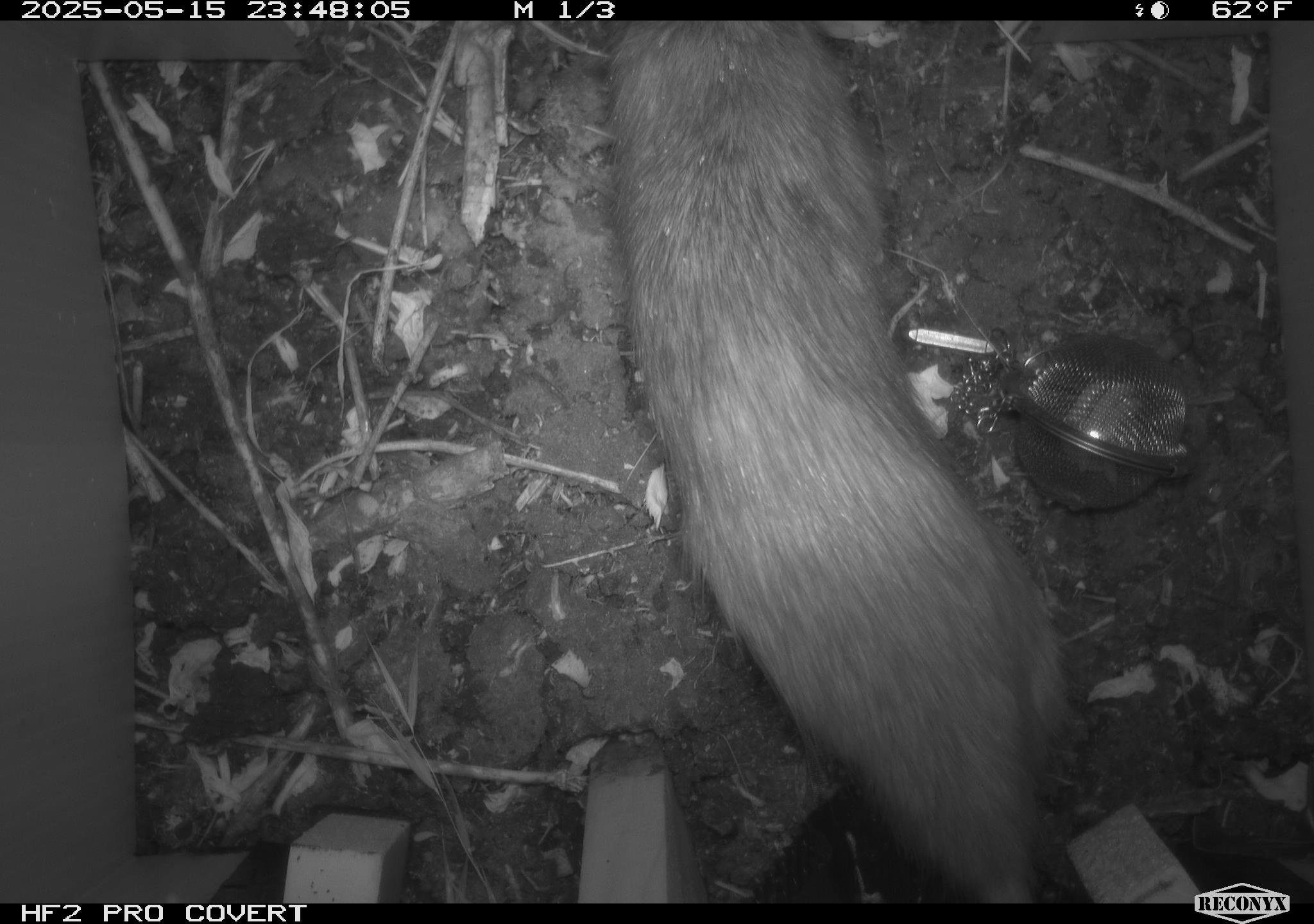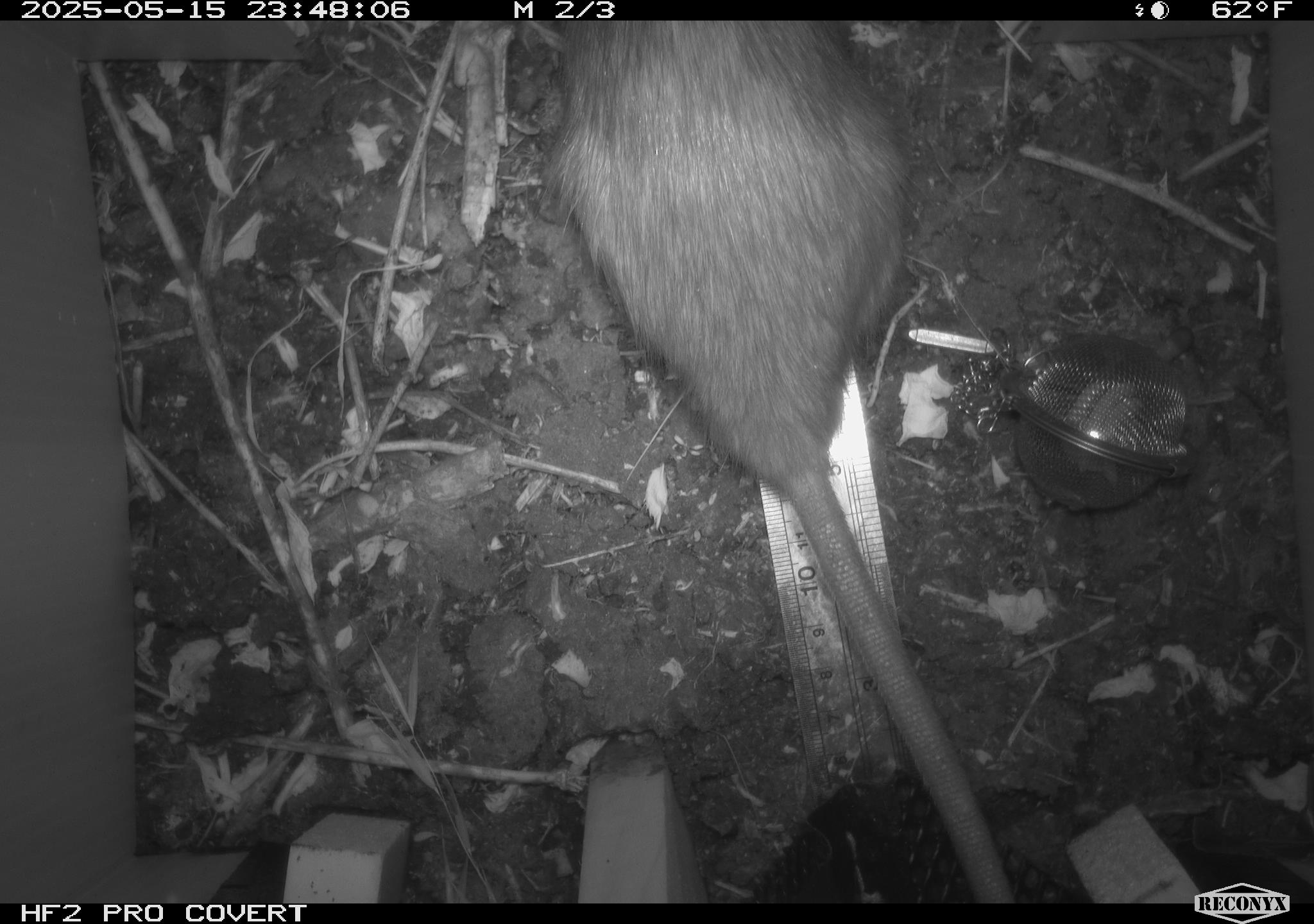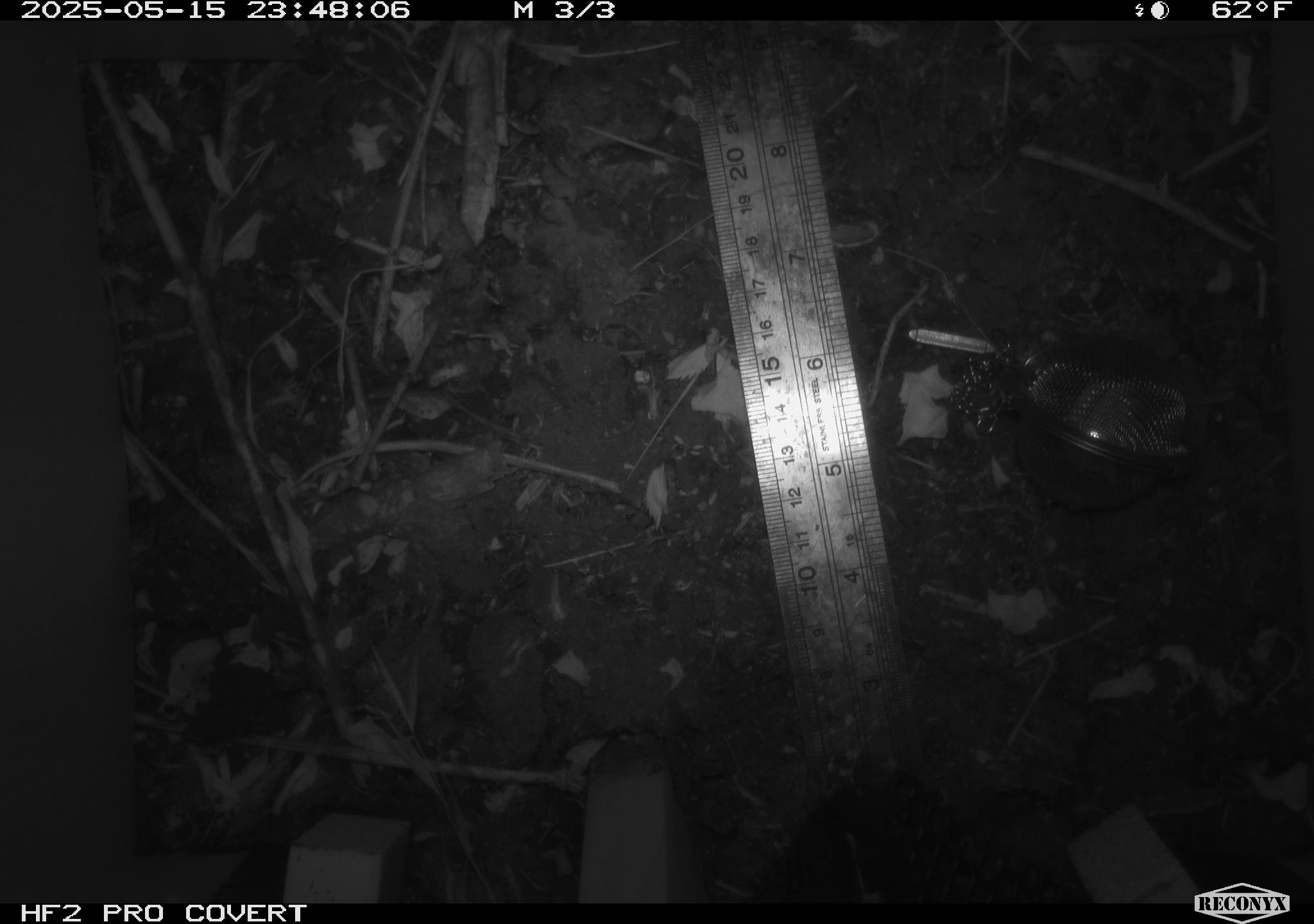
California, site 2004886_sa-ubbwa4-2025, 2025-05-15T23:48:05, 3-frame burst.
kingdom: Animalia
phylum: Chordata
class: Mammalia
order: Rodentia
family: Muridae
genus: Rattus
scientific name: Rattus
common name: rat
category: rattus species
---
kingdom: Animalia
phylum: Chordata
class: Mammalia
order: Rodentia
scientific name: Rodentia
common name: rodent